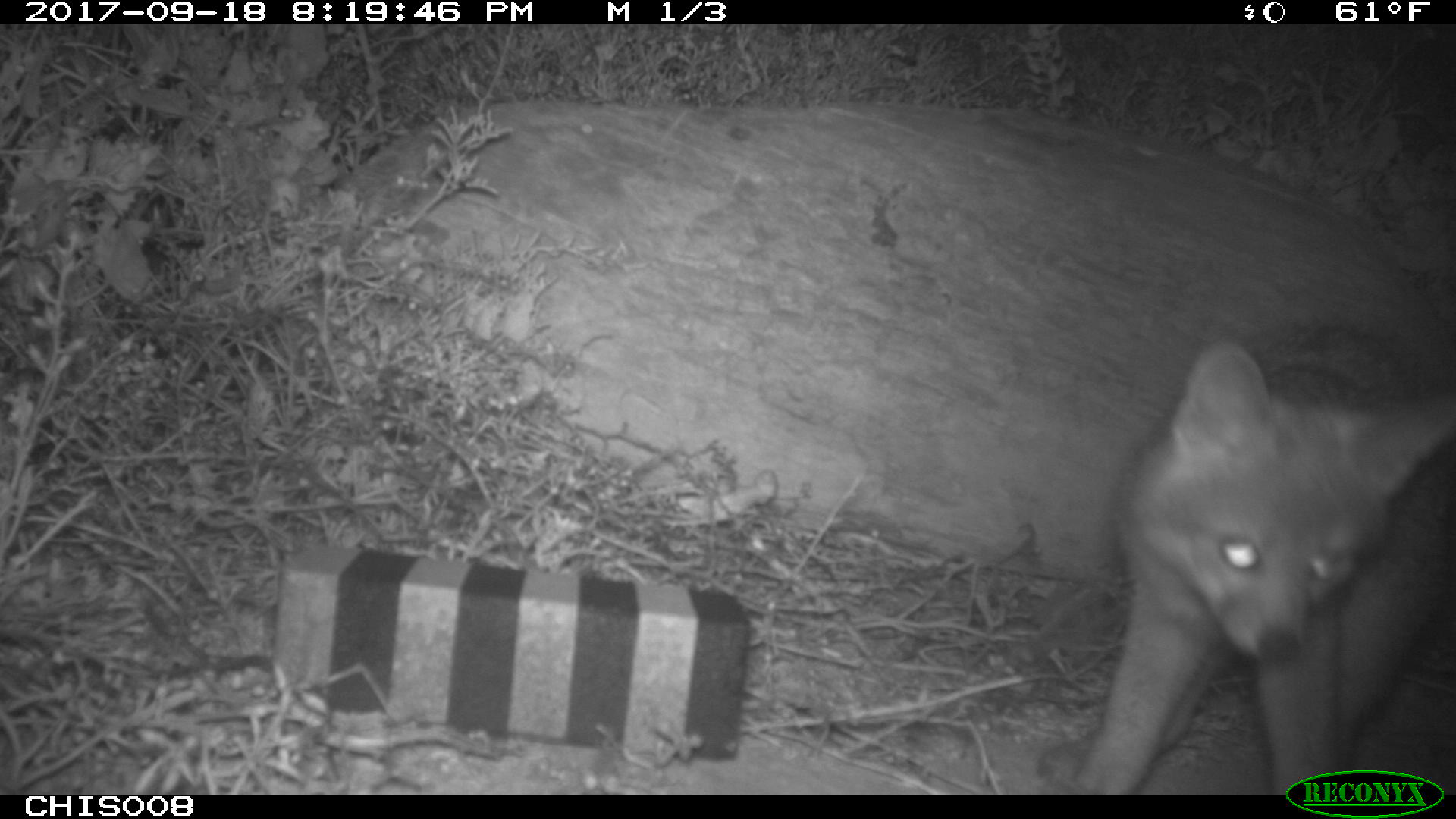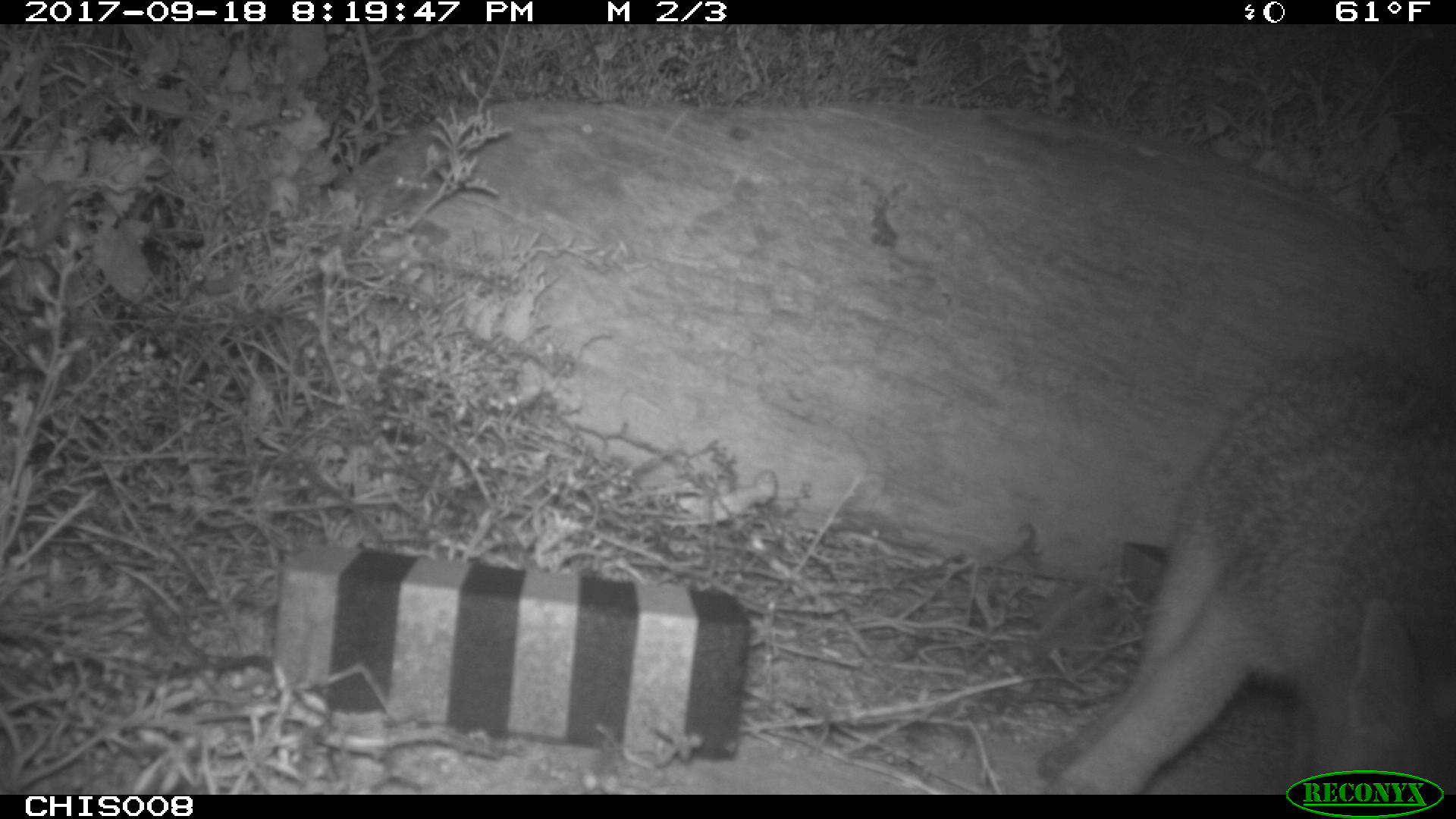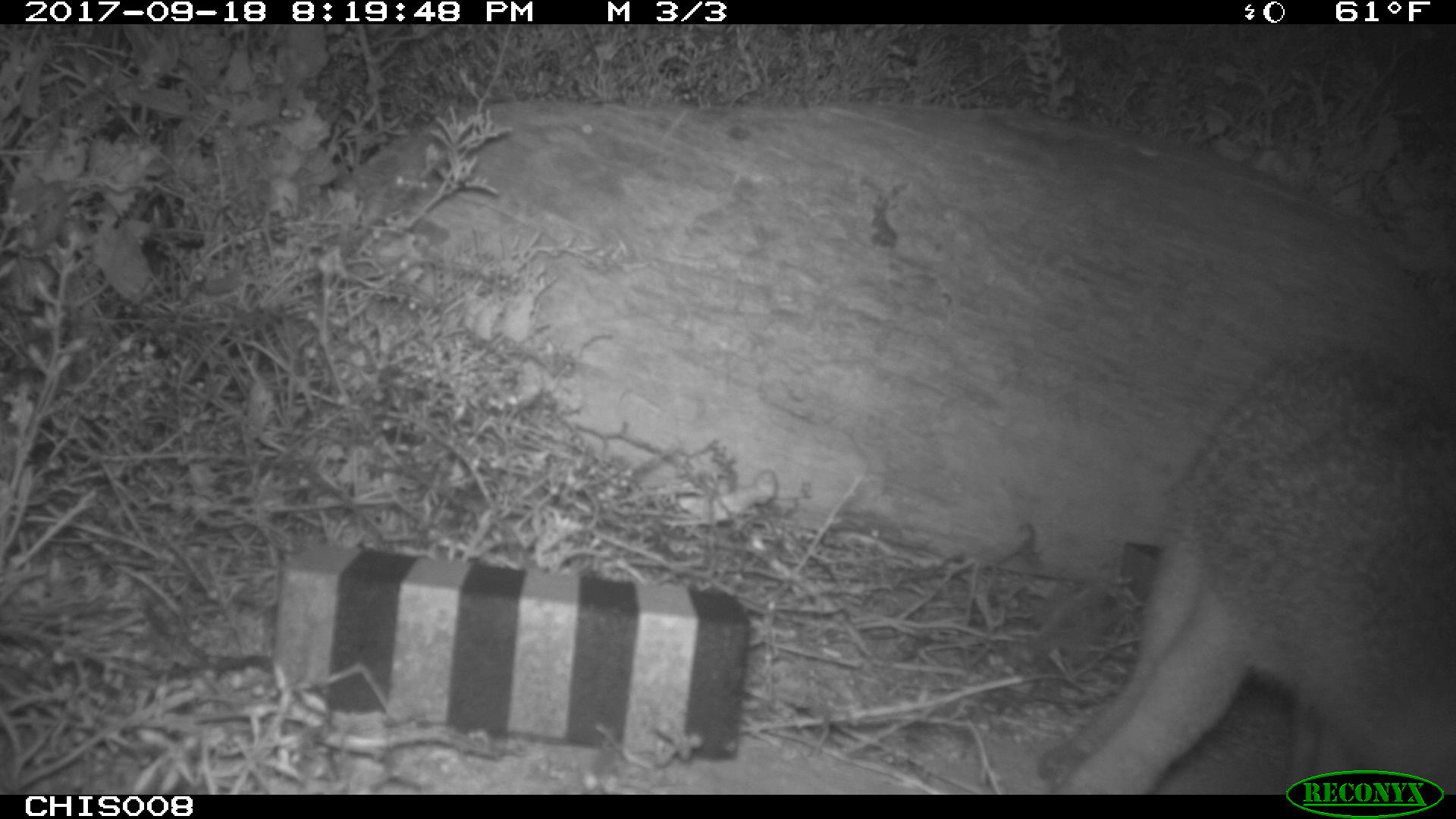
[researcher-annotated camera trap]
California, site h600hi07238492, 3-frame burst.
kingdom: Animalia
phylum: Chordata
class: Mammalia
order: Carnivora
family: Canidae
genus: Urocyon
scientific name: Urocyon littoralis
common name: island fox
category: fox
Fox (island fox) (Urocyon littoralis).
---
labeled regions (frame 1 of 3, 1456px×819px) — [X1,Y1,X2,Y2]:
fox: [1037,328,1455,795]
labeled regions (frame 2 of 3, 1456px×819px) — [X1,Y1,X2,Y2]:
fox: [1040,355,1455,794]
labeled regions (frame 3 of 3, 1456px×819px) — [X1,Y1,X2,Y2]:
fox: [1036,353,1455,795]